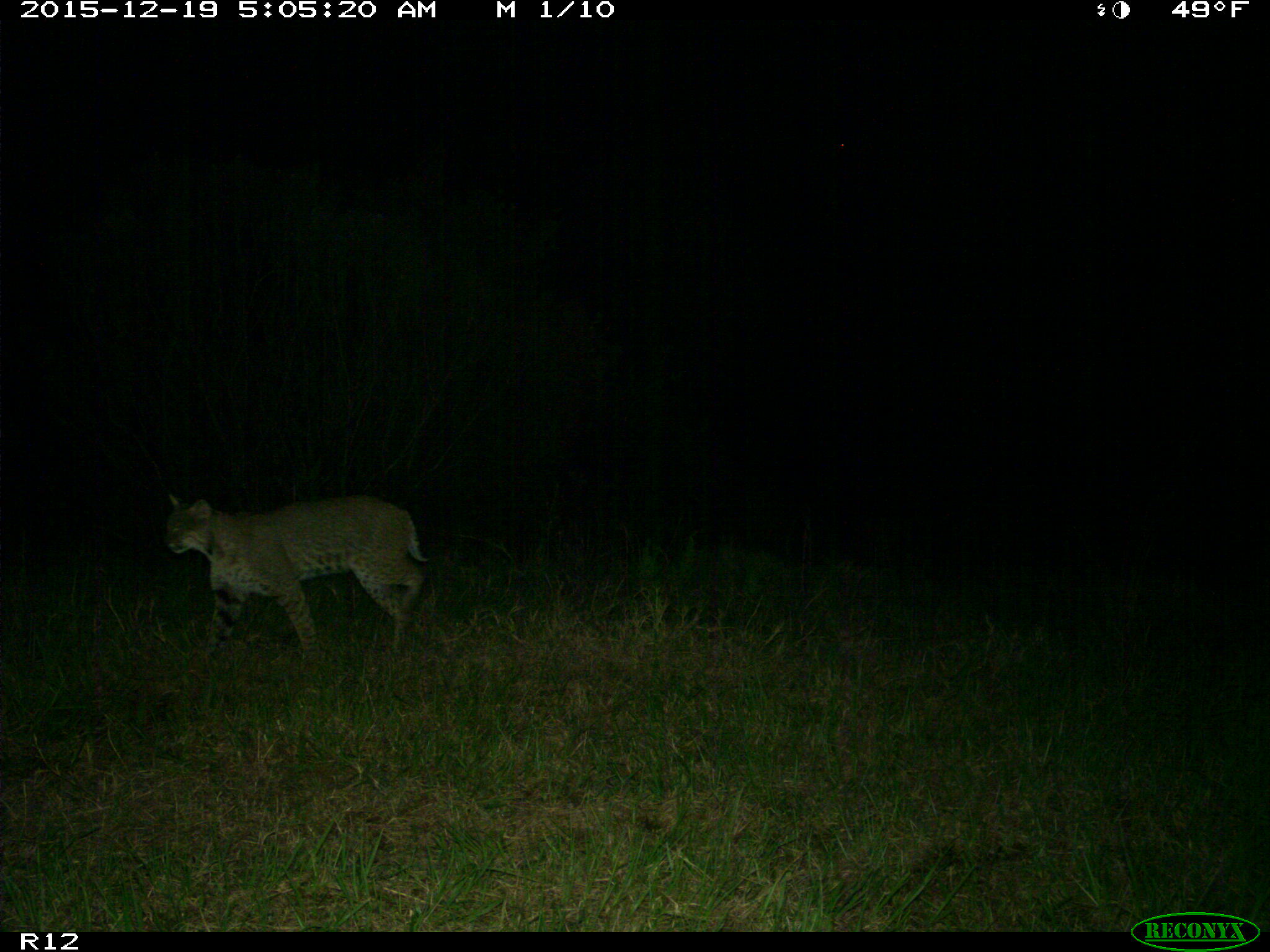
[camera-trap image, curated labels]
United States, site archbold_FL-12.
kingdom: Animalia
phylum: Chordata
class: Mammalia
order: Carnivora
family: Felidae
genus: Lynx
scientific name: Lynx rufus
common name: bobcat